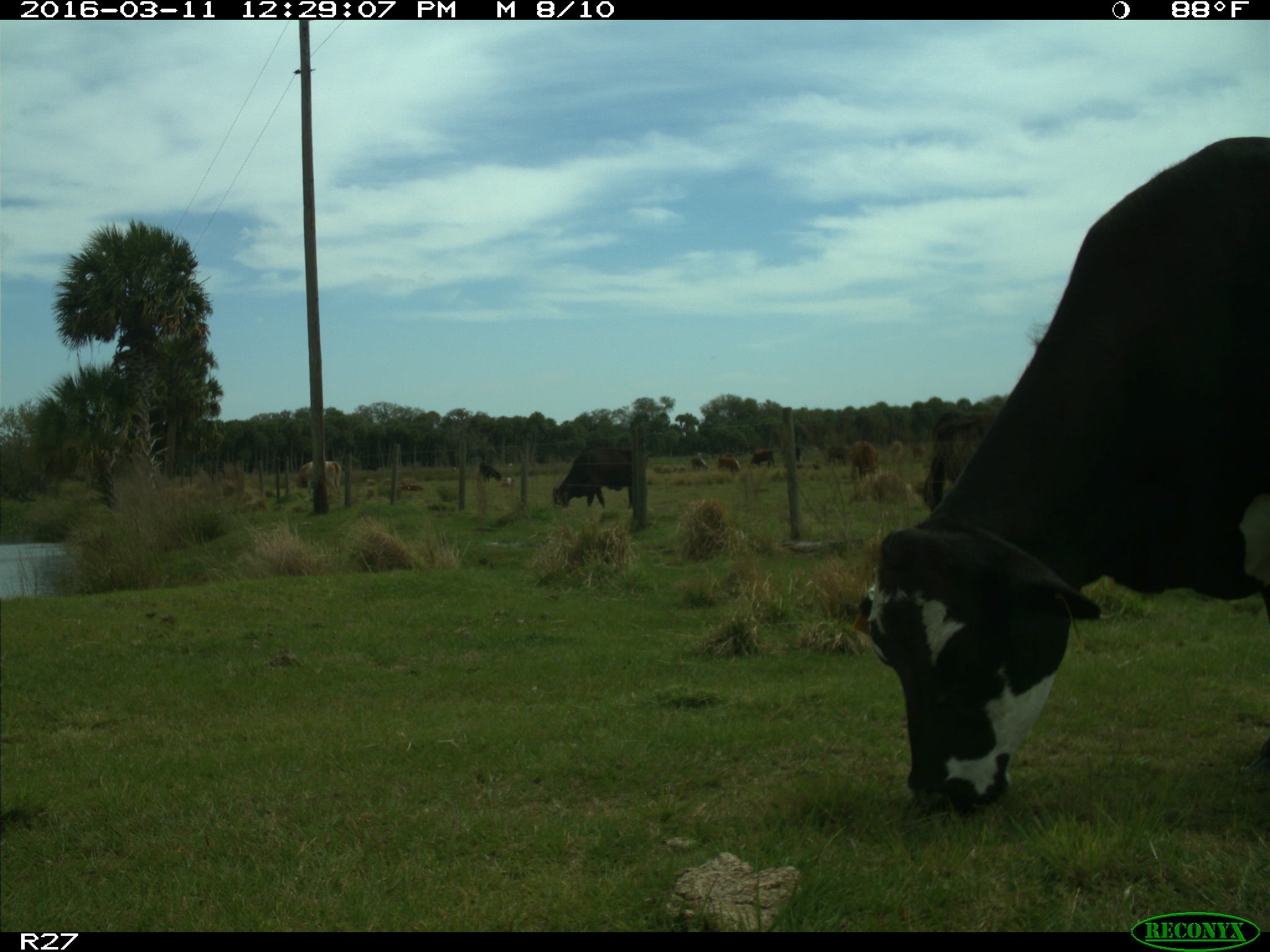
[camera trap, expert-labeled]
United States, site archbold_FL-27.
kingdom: Animalia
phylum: Chordata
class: Mammalia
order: Artiodactyla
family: Bovidae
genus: Bos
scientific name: Bos taurus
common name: domestic cow